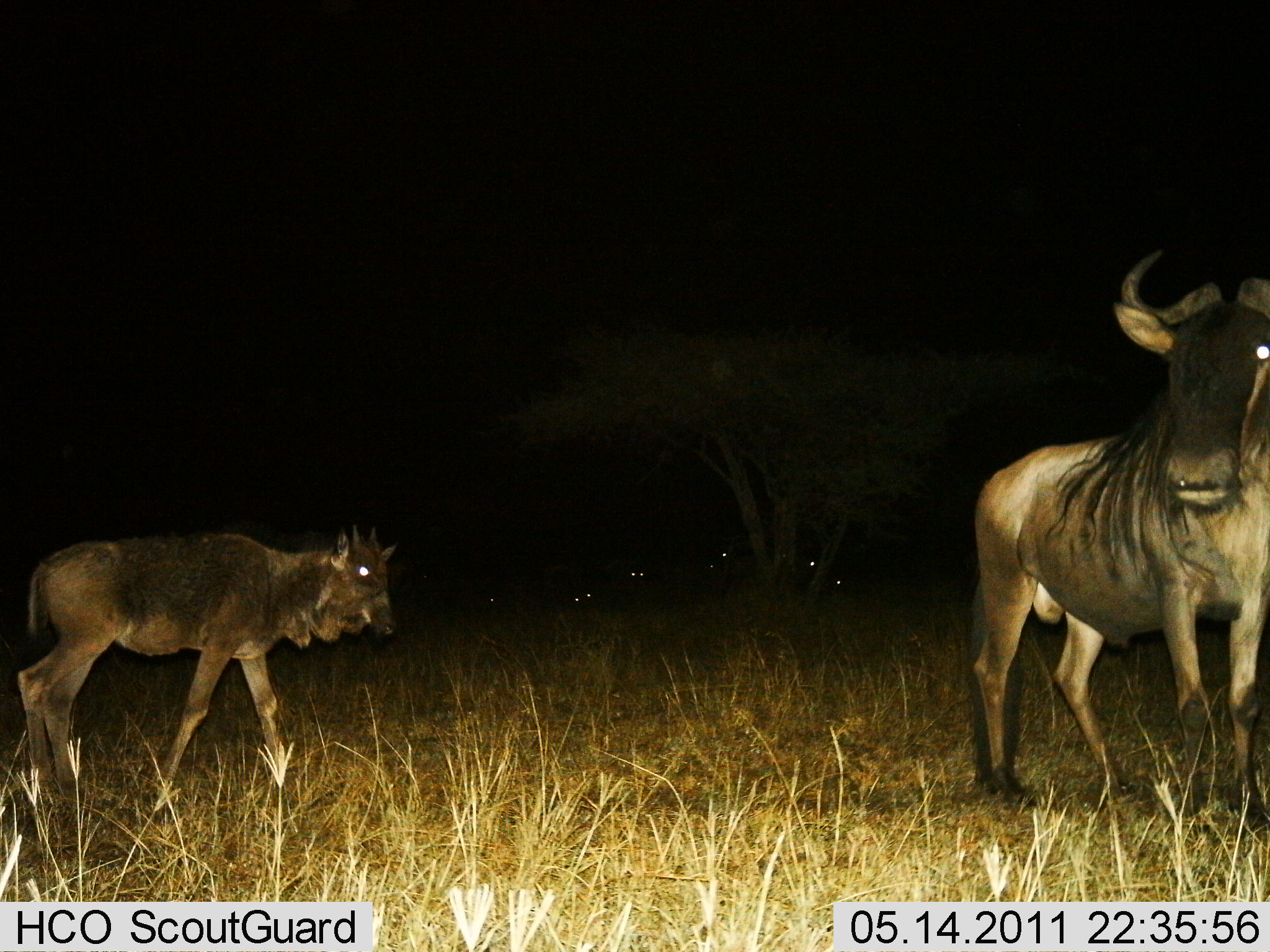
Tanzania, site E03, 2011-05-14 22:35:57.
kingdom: Animalia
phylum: Chordata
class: Mammalia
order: Artiodactyla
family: Bovidae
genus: Connochaetes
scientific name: Connochaetes taurinus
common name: blue wildebeest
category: wildebeest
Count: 2.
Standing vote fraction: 92%.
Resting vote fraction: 8%.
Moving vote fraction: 25%.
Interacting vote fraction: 0%.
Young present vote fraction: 75%.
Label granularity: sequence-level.